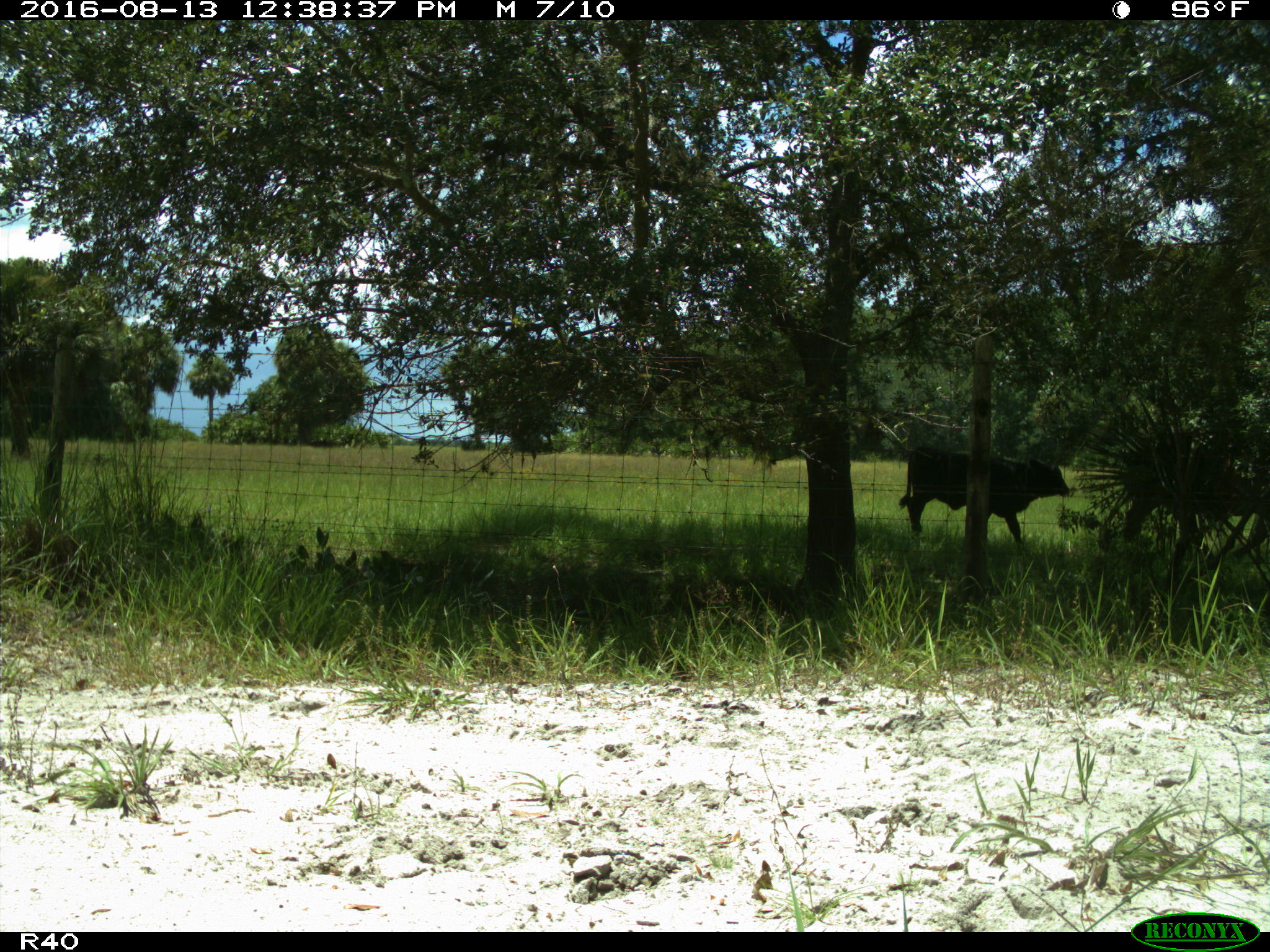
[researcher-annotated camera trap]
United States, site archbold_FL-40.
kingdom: Animalia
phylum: Chordata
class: Mammalia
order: Artiodactyla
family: Bovidae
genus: Bos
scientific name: Bos taurus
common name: domestic cow